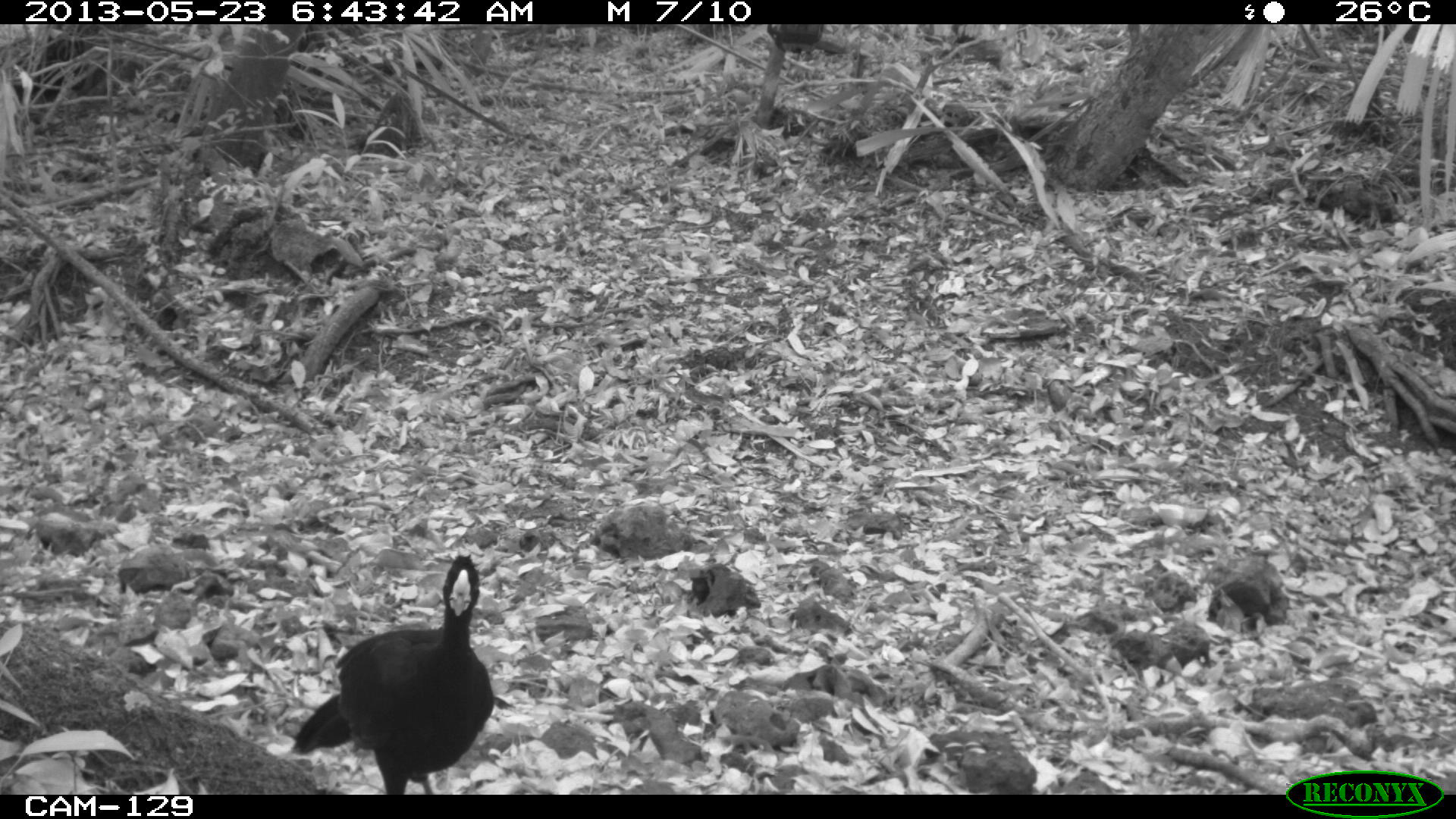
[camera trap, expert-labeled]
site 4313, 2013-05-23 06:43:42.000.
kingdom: Animalia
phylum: Chordata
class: Aves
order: Galliformes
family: Cracidae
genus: Crax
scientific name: Crax rubra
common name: great curassow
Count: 1.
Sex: male.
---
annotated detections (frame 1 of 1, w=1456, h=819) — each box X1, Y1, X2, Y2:
crax rubra: 291, 553, 493, 793